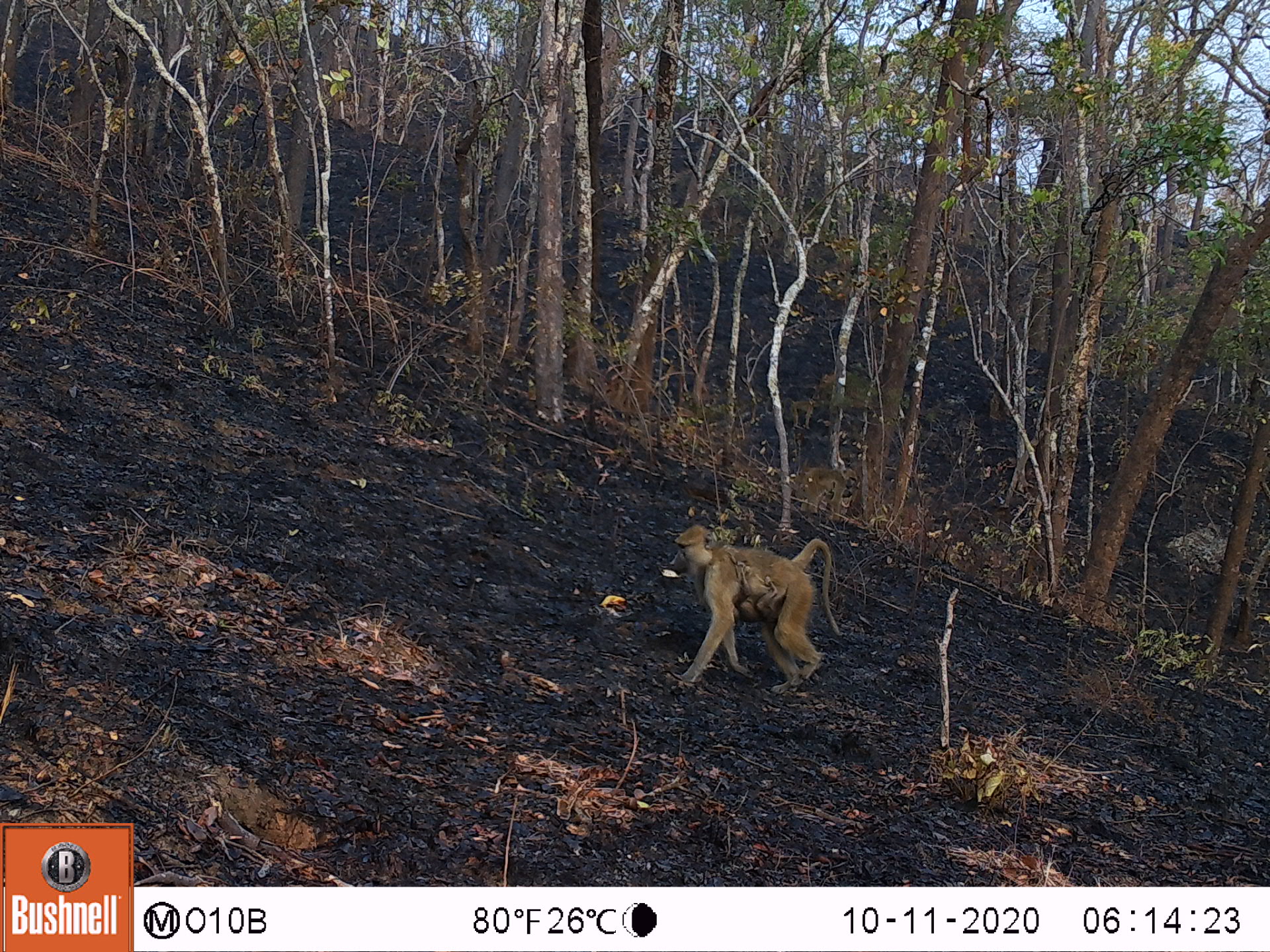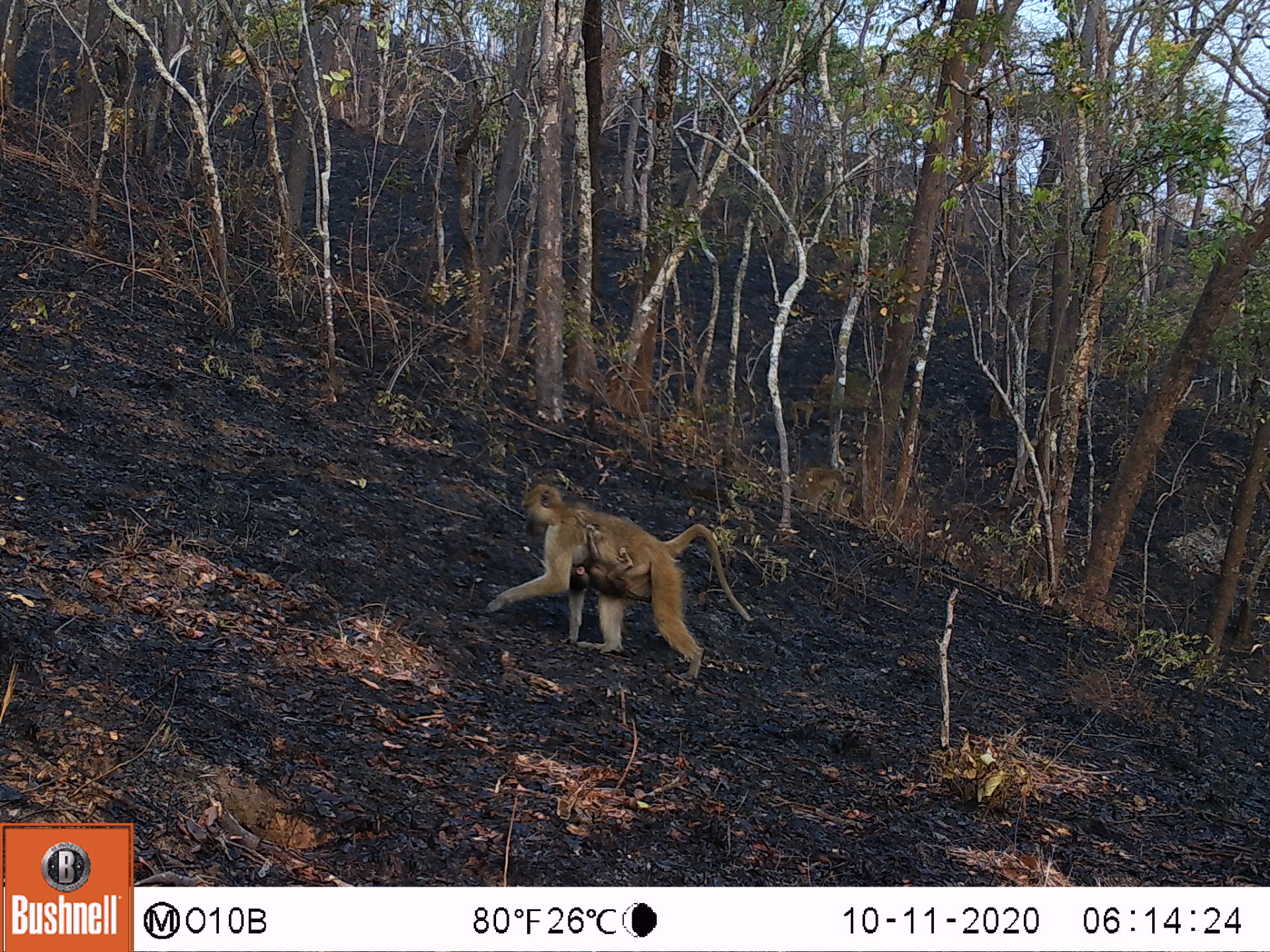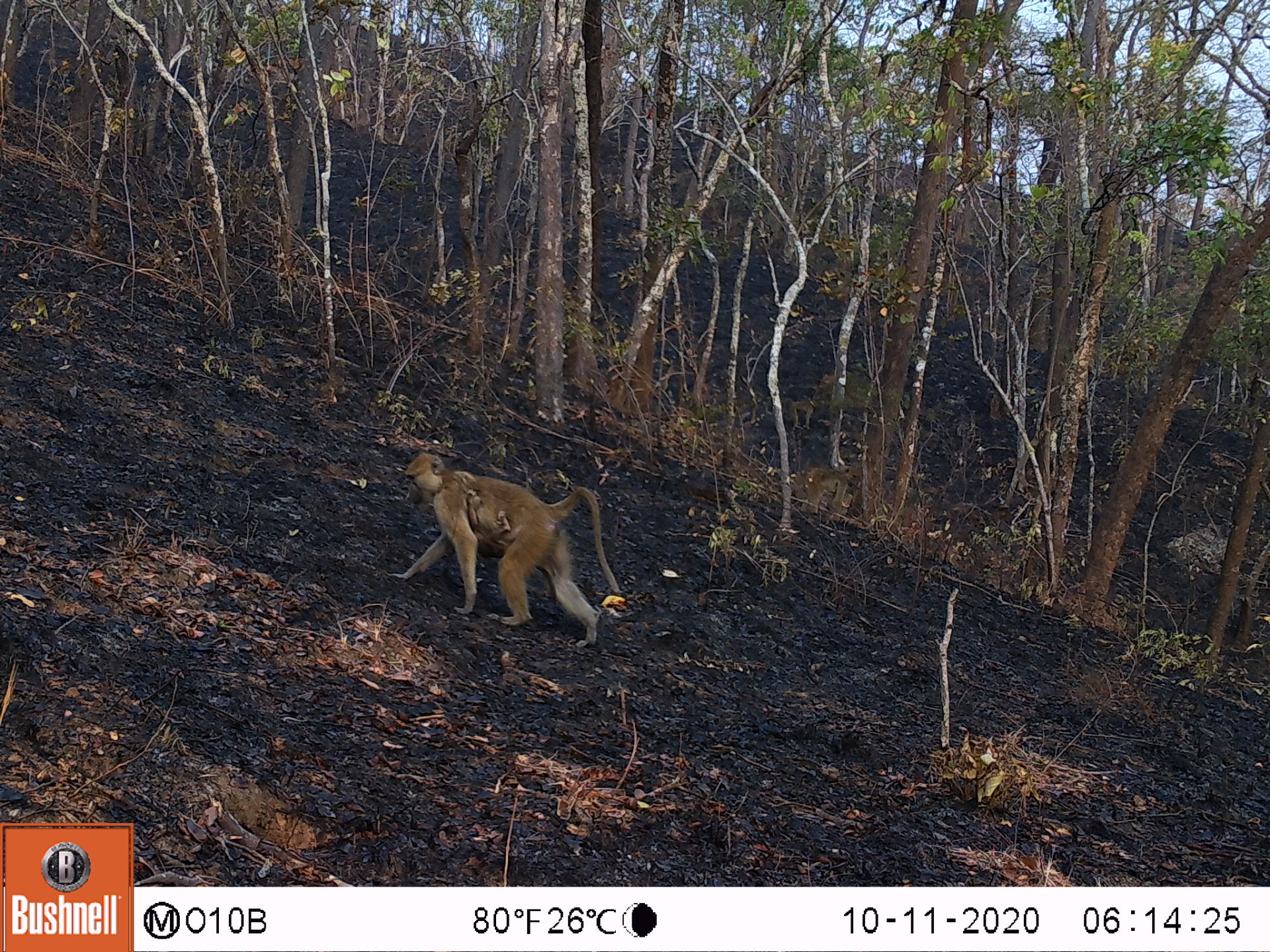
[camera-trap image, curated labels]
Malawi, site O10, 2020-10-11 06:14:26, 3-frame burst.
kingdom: Animalia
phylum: Chordata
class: Mammalia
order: Primates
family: Cercopithecidae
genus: Papio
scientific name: Papio cynocephalus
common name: yellow baboon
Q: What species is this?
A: Yellow baboon (Papio cynocephalus).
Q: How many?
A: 4.